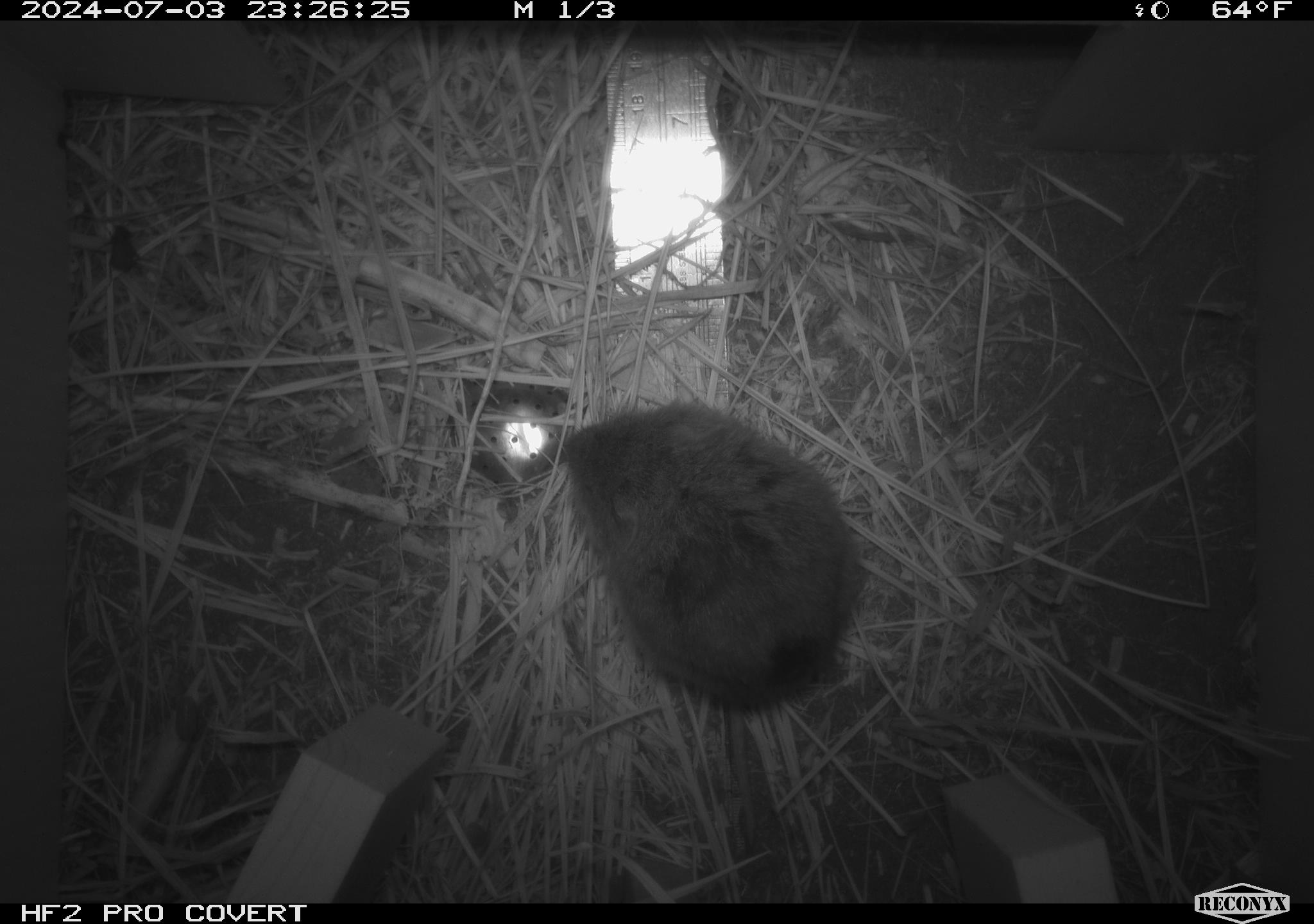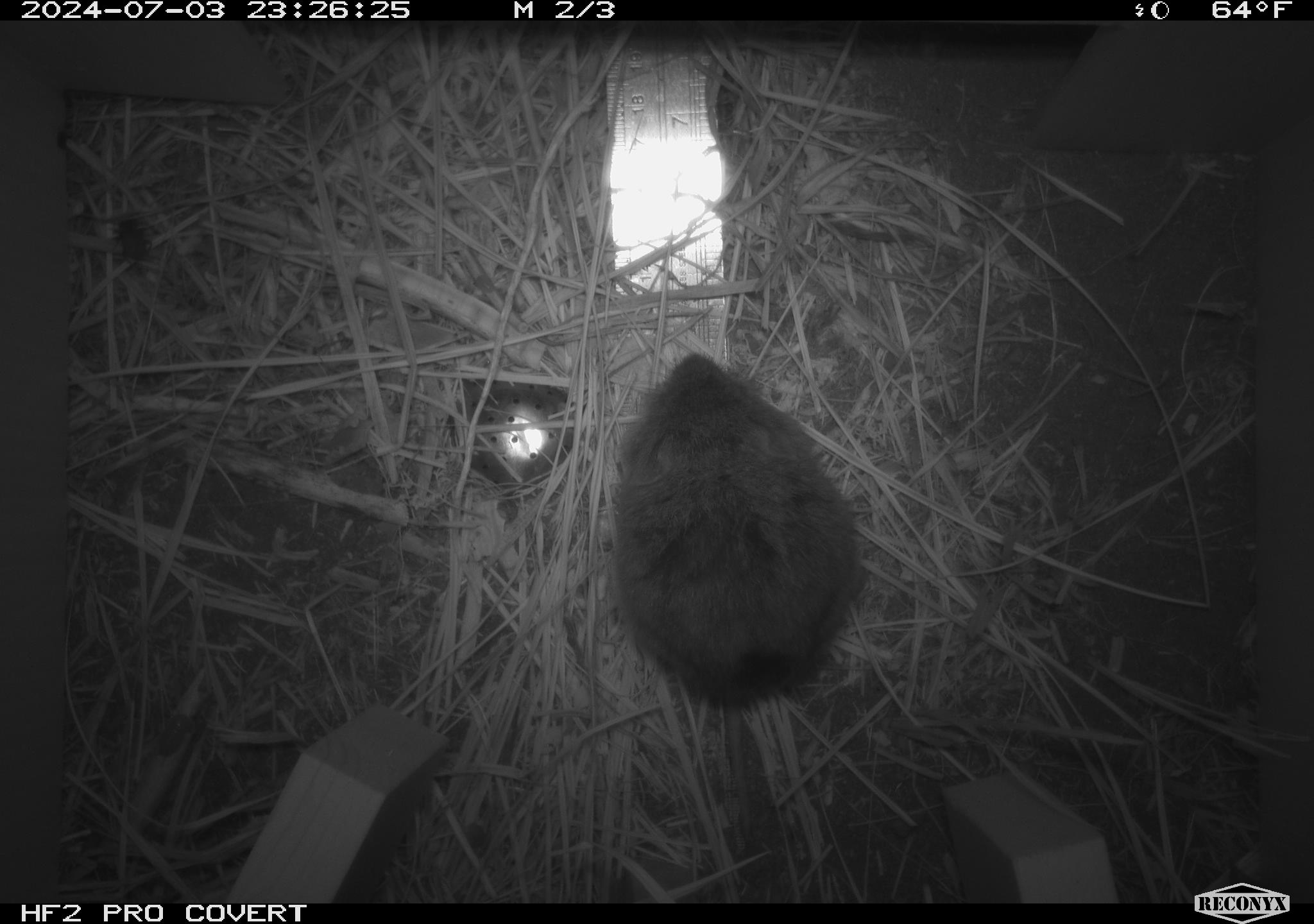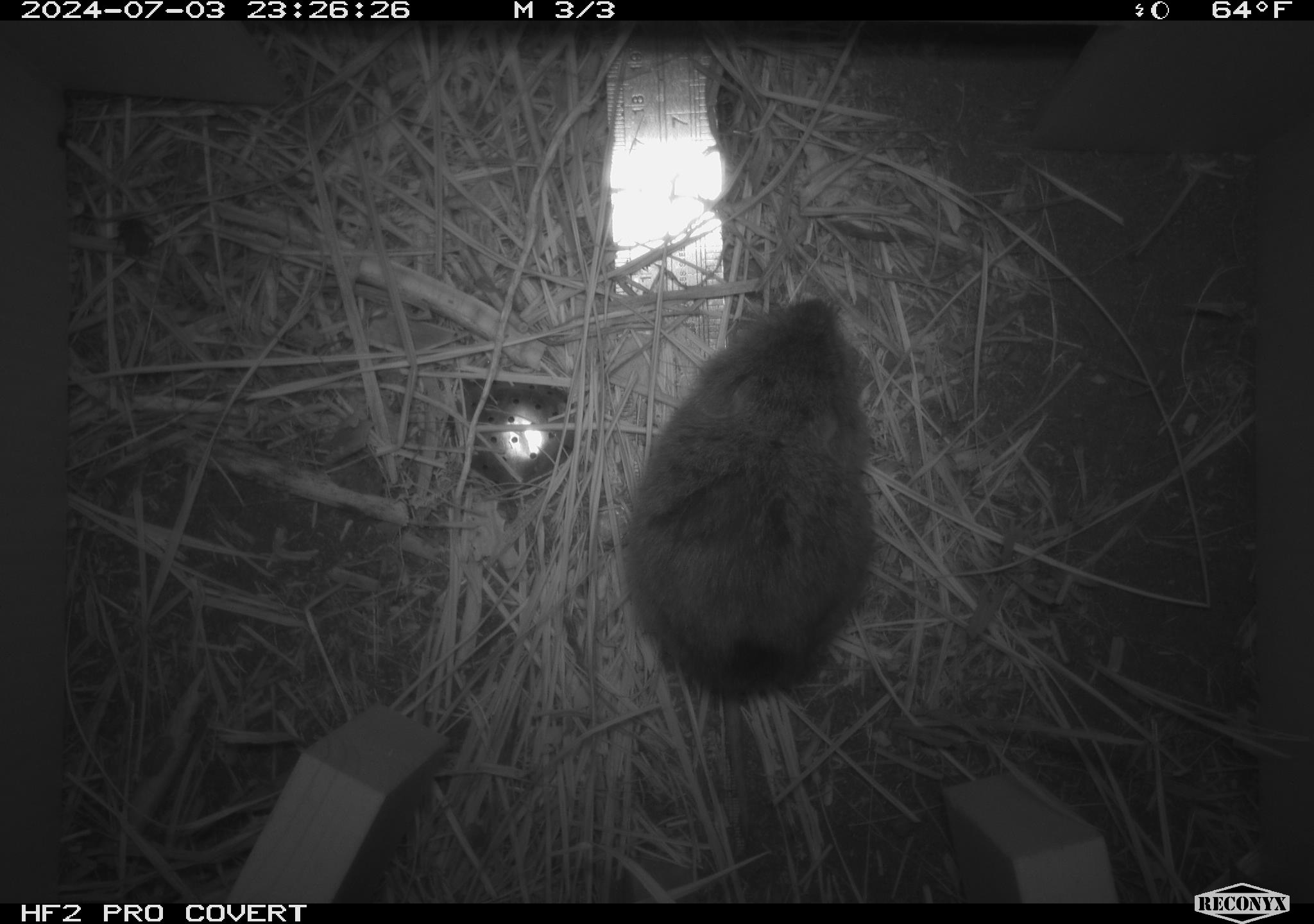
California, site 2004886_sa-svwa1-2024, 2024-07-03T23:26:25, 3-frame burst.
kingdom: Animalia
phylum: Arthropoda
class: Malacostraca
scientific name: Malacostraca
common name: amphipods, crabs, isopods, krill, lobsters and shrimps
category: malacostracan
Malacostracan (amphipods, crabs, isopods, krill, lobsters and shrimps) (Malacostraca).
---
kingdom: Animalia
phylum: Arthropoda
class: Insecta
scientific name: Insecta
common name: insect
Insect (Insecta).